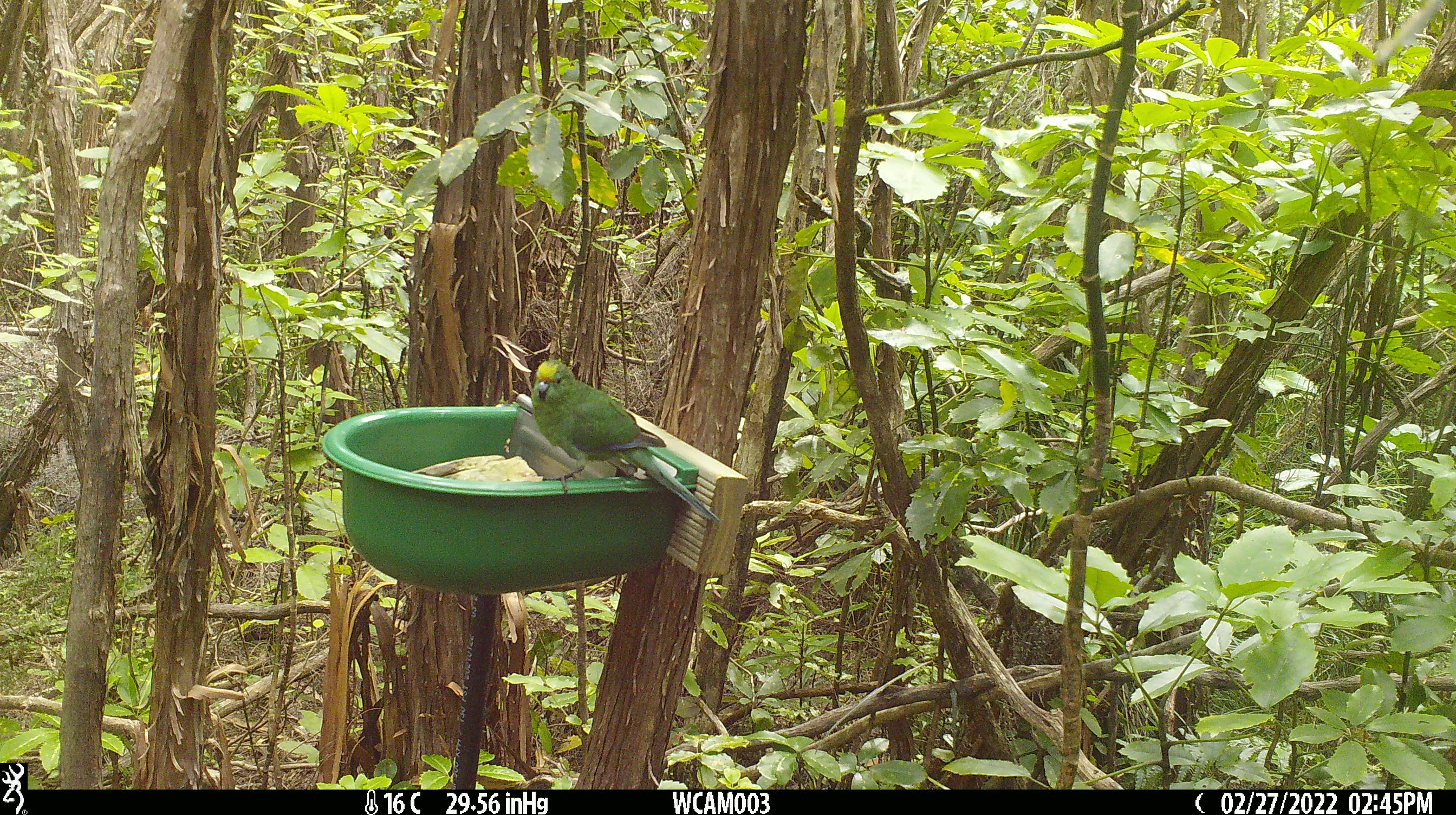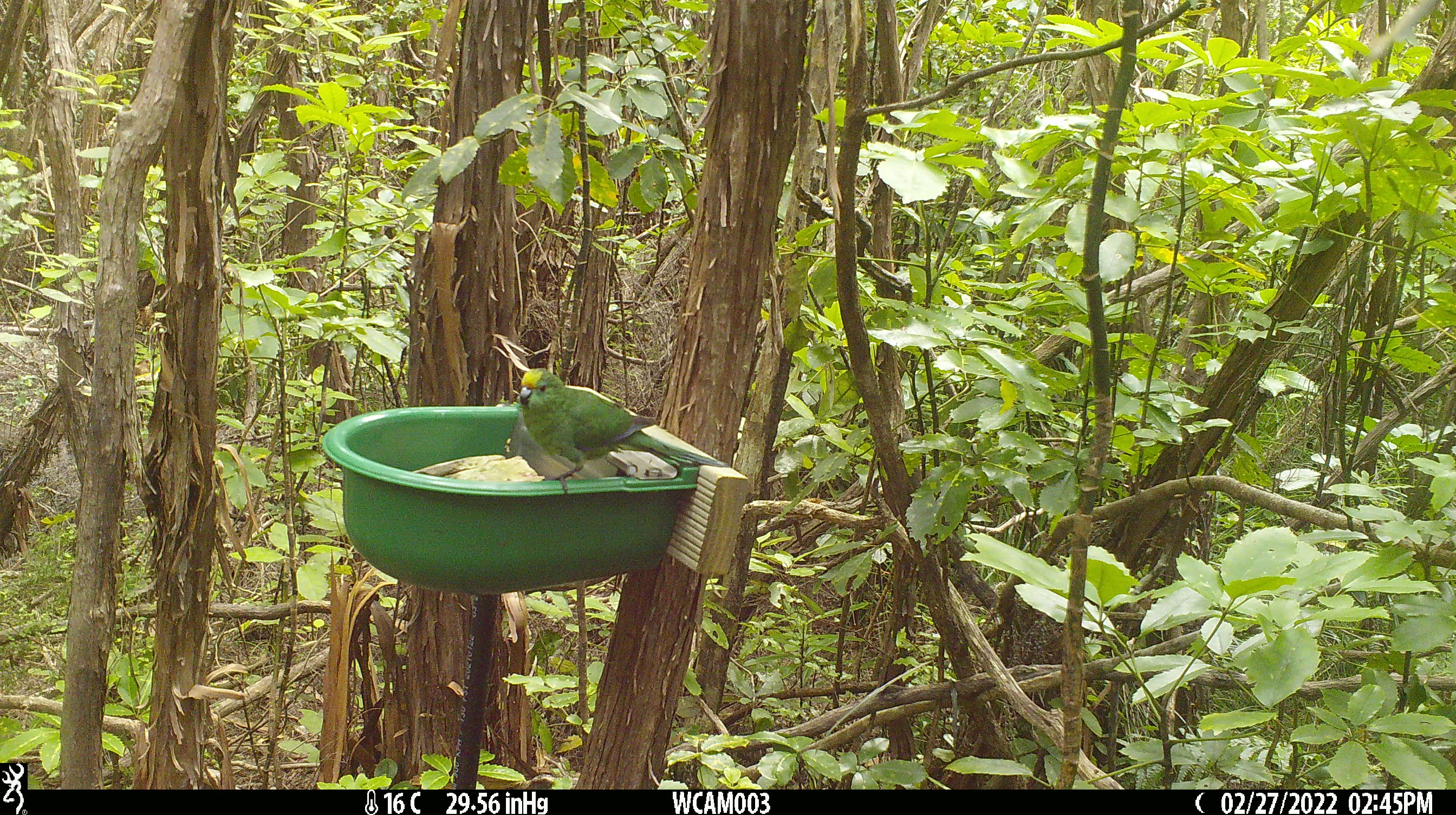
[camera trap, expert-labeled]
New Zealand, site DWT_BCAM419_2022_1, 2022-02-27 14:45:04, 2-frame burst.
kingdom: Animalia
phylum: Chordata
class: Aves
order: Psittaciformes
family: Psittaculidae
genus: Cyanoramphus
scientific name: Cyanoramphus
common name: parakeet